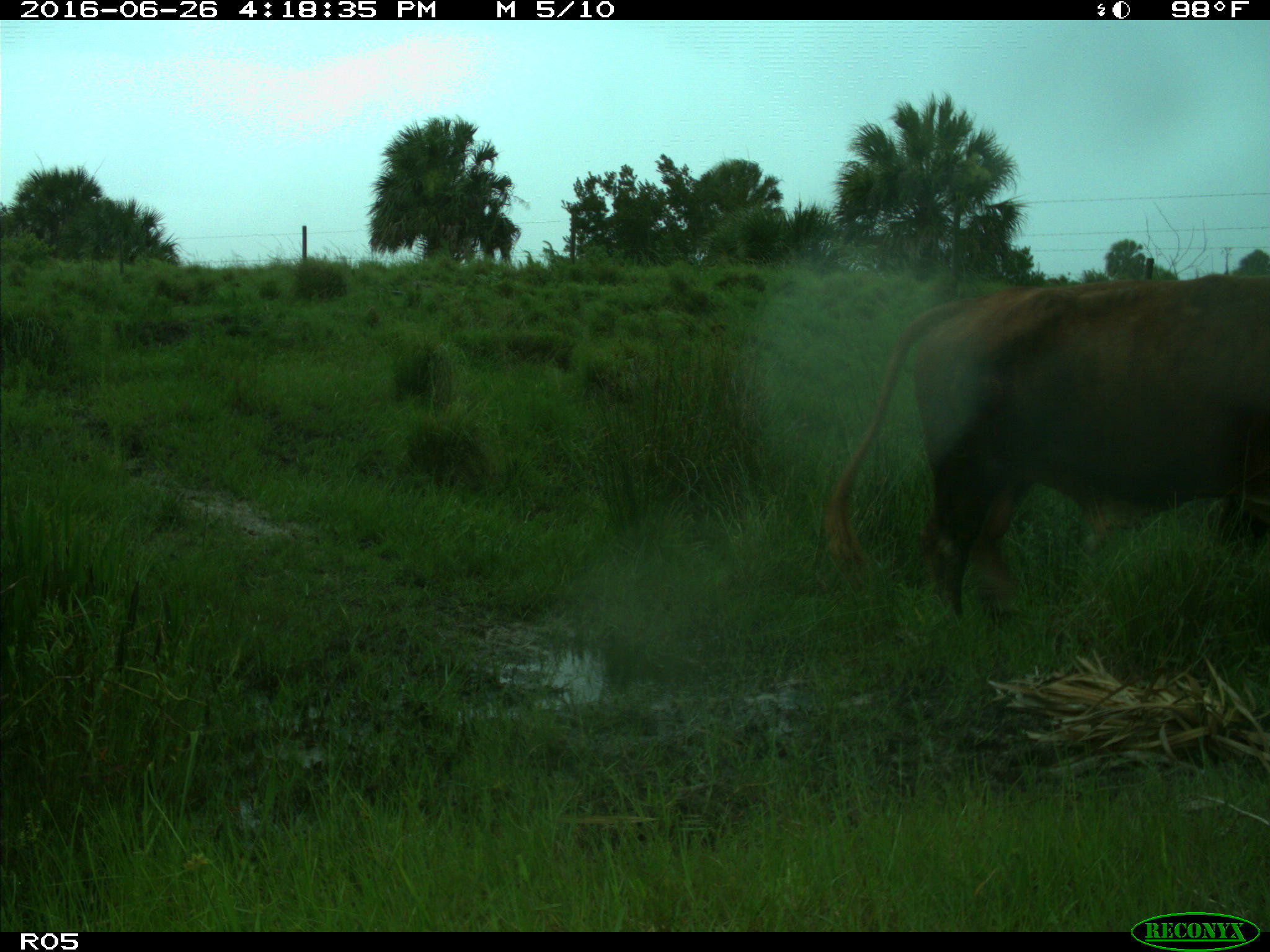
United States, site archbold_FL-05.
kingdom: Animalia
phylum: Chordata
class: Mammalia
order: Artiodactyla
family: Bovidae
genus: Bos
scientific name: Bos taurus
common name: domestic cow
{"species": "Bos taurus (domestic cow)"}